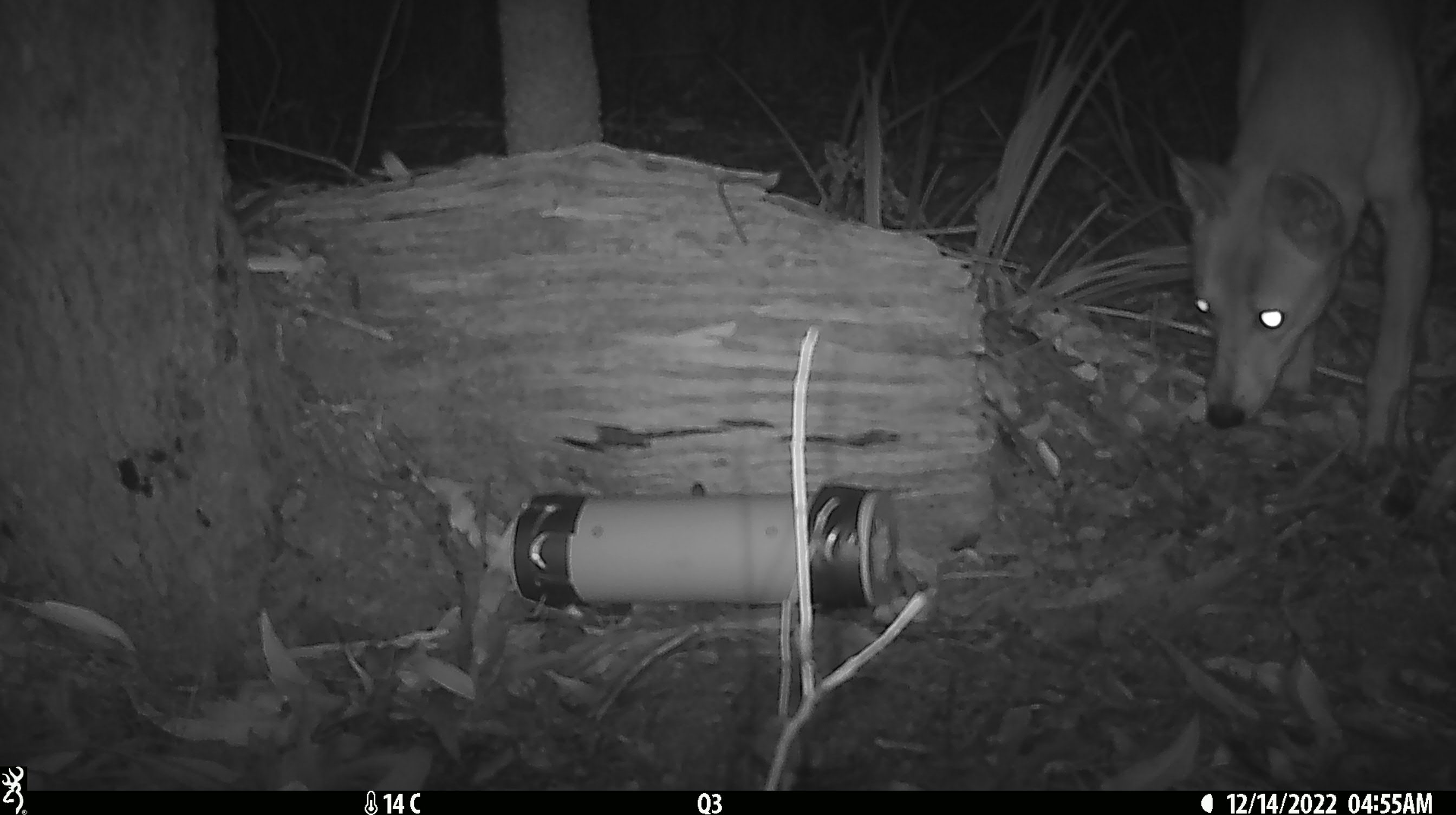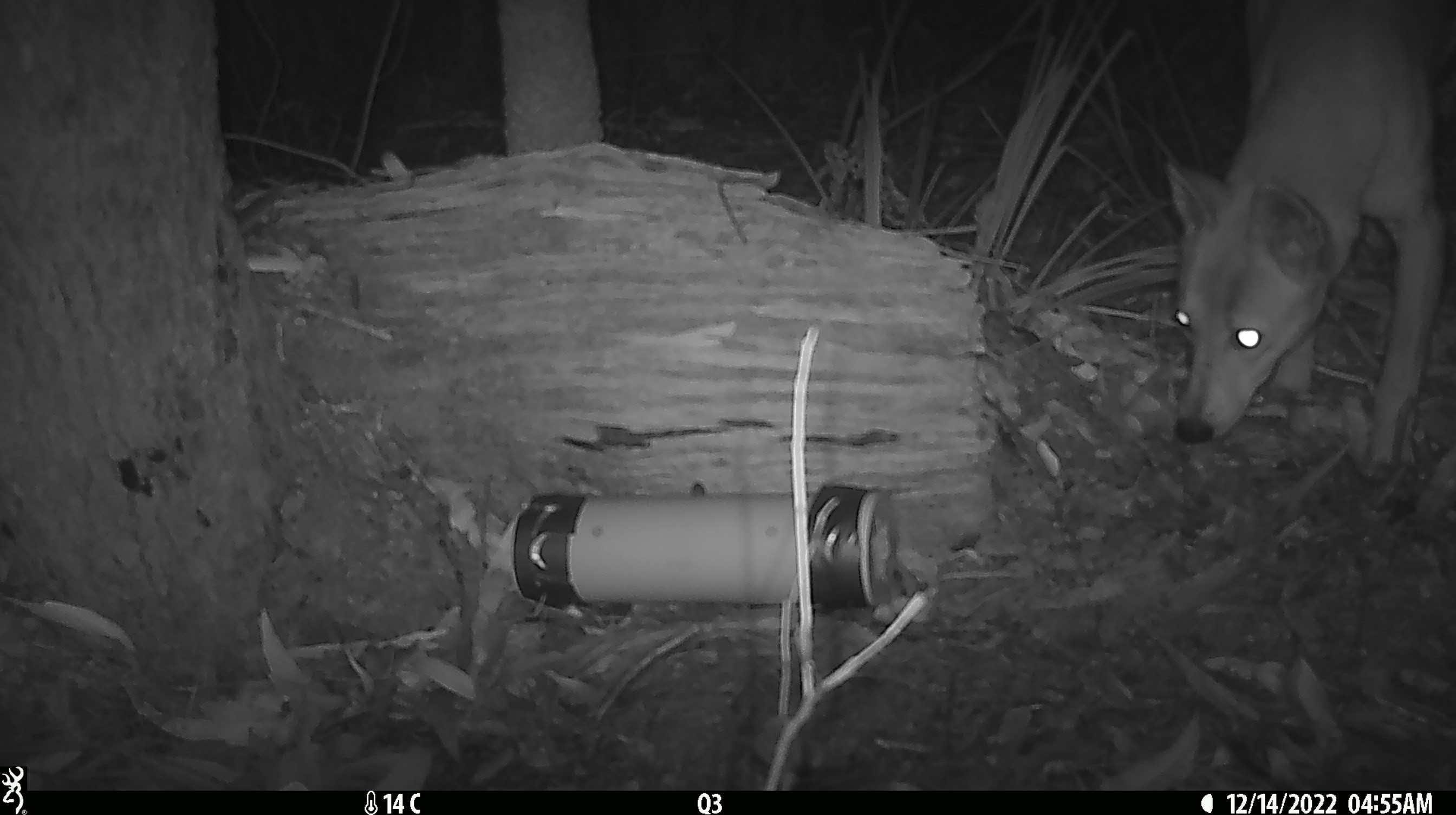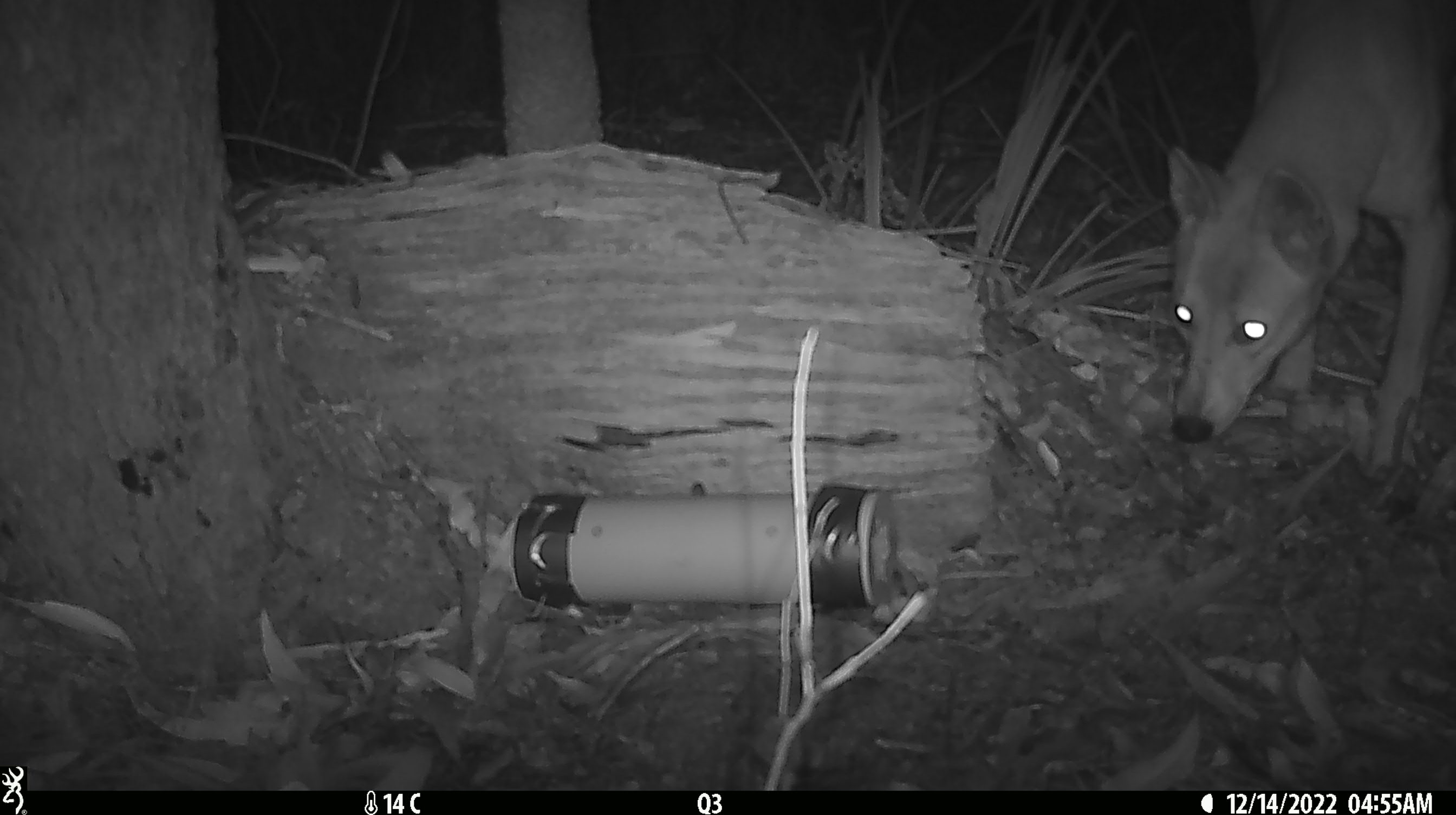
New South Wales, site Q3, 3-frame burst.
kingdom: Animalia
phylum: Chordata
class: Mammalia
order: Carnivora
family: Canidae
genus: Canis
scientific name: Canis familiaris dingo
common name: dingo